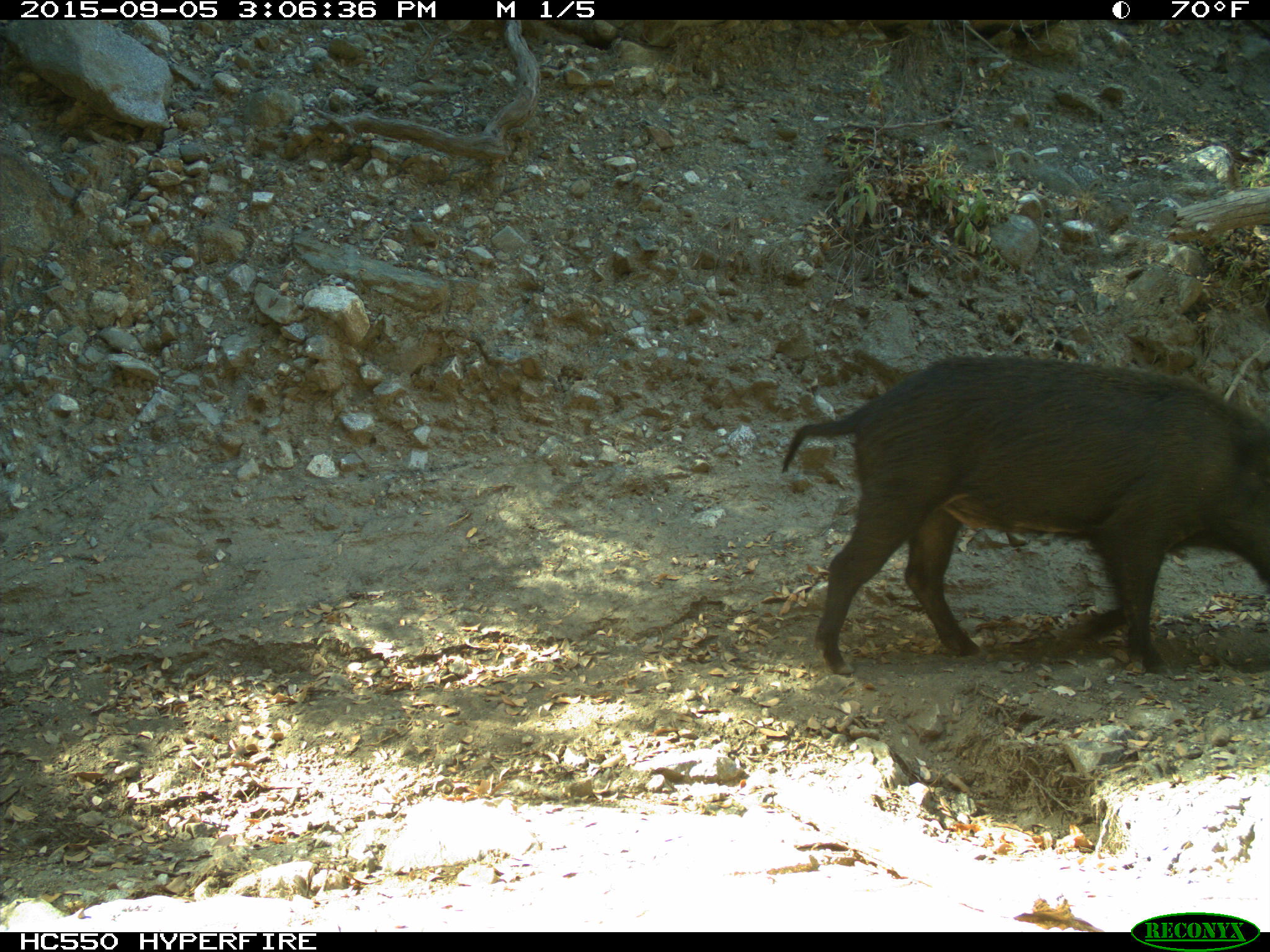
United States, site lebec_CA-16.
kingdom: Animalia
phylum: Chordata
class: Mammalia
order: Artiodactyla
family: Suidae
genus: Sus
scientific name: Sus scrofa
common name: wild boar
Sus scrofa (wild boar).